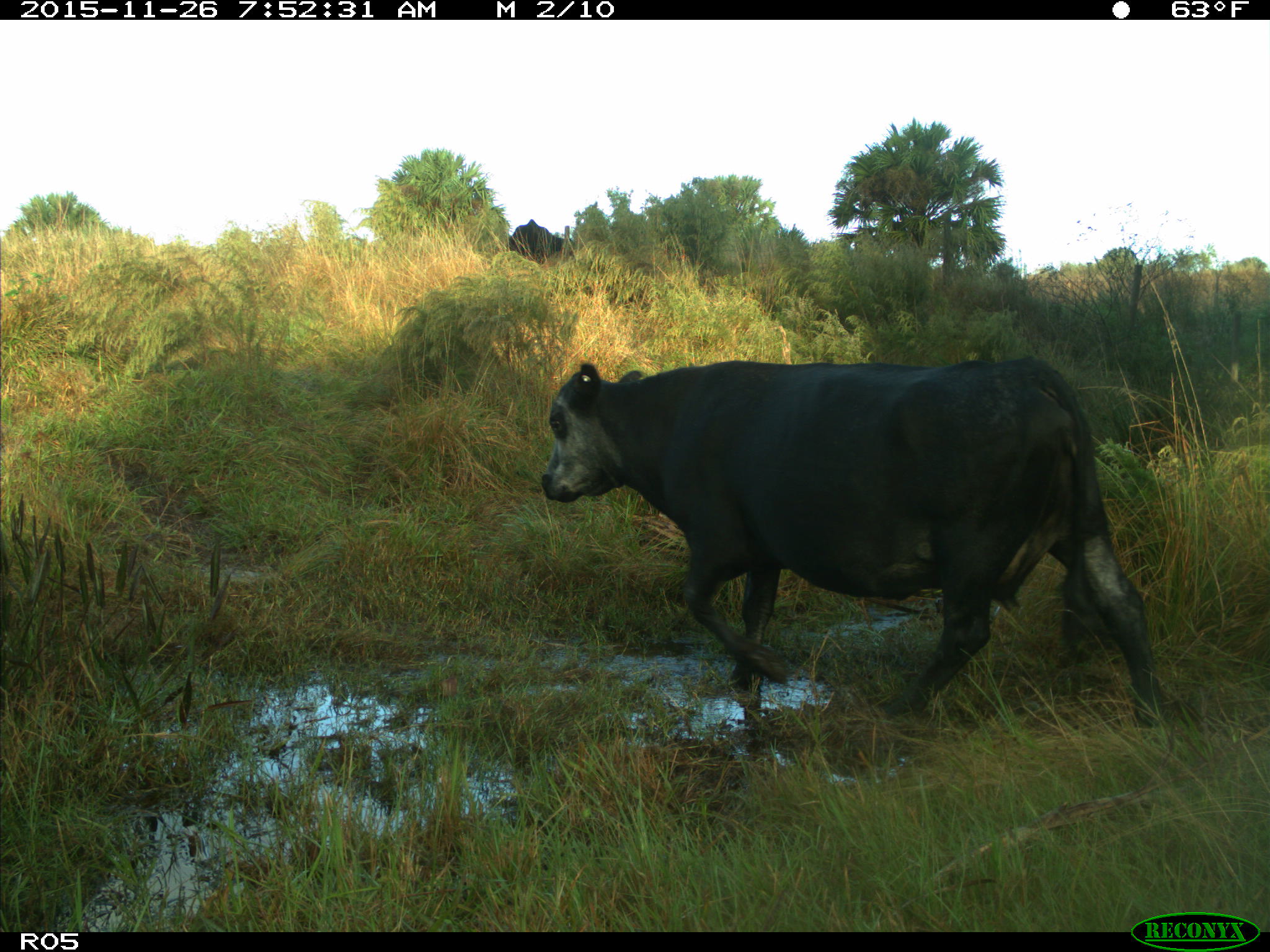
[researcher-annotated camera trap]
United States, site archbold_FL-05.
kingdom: Animalia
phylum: Chordata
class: Mammalia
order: Artiodactyla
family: Bovidae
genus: Bos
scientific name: Bos taurus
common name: domestic cow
Bos taurus (domestic cow).